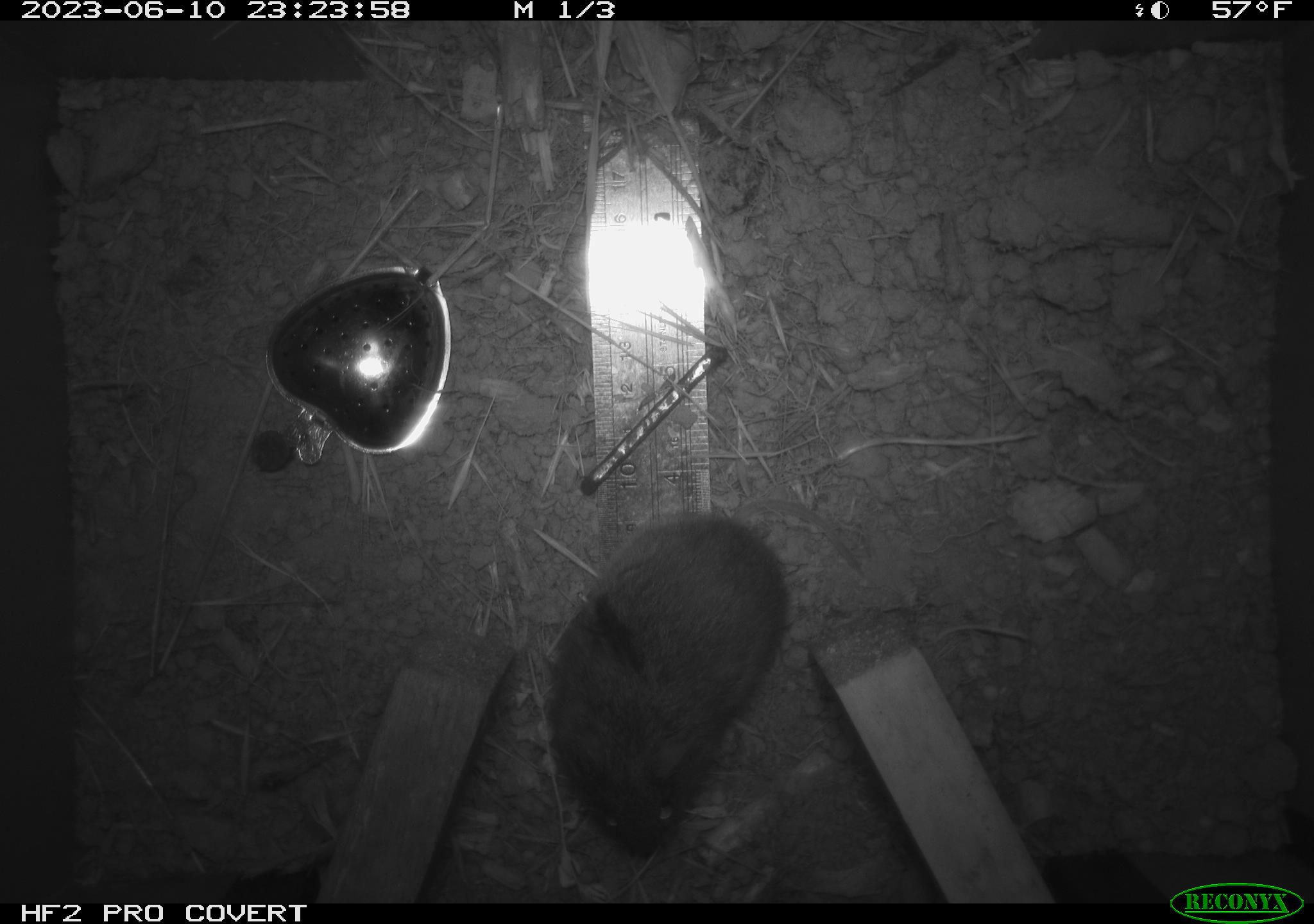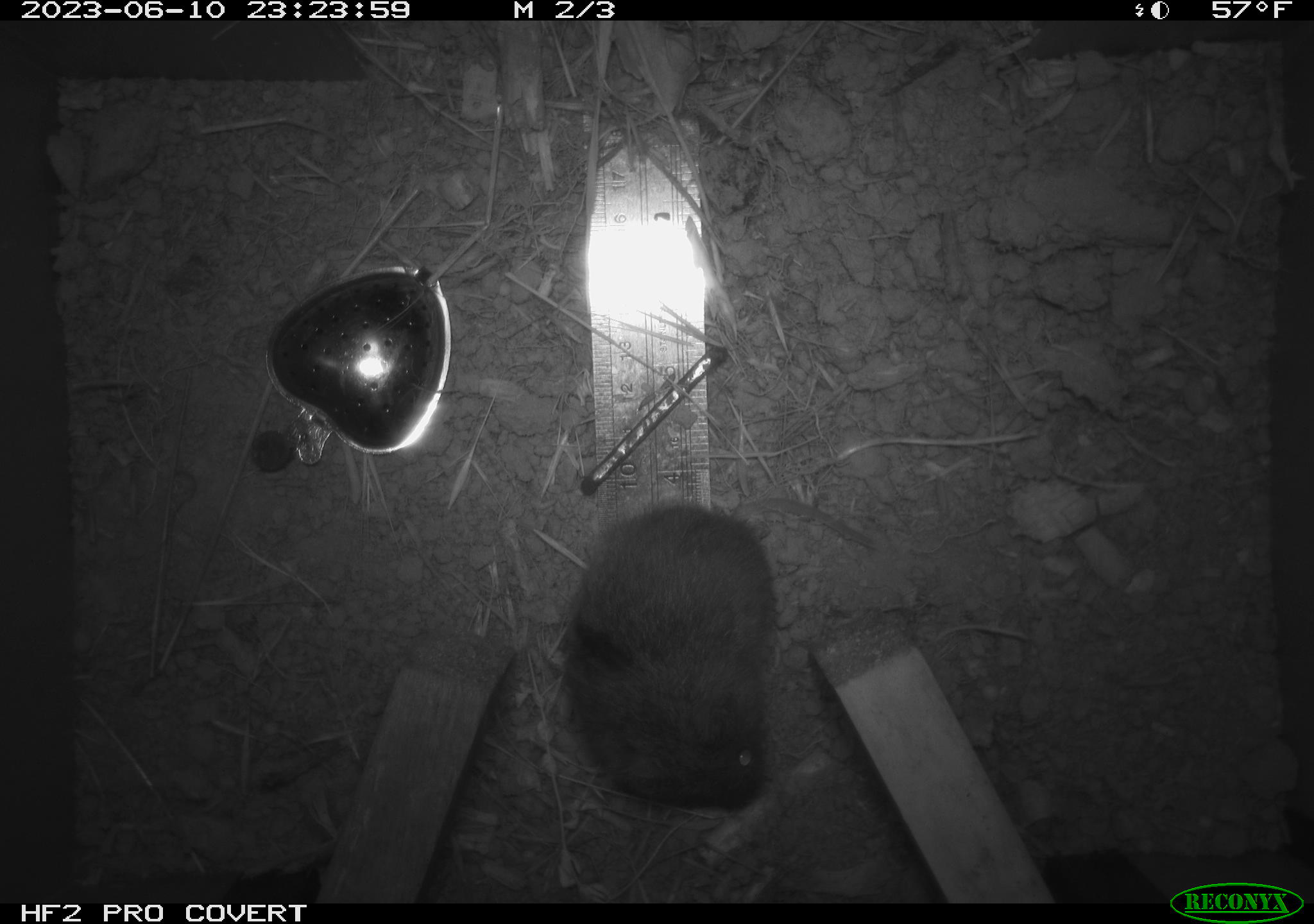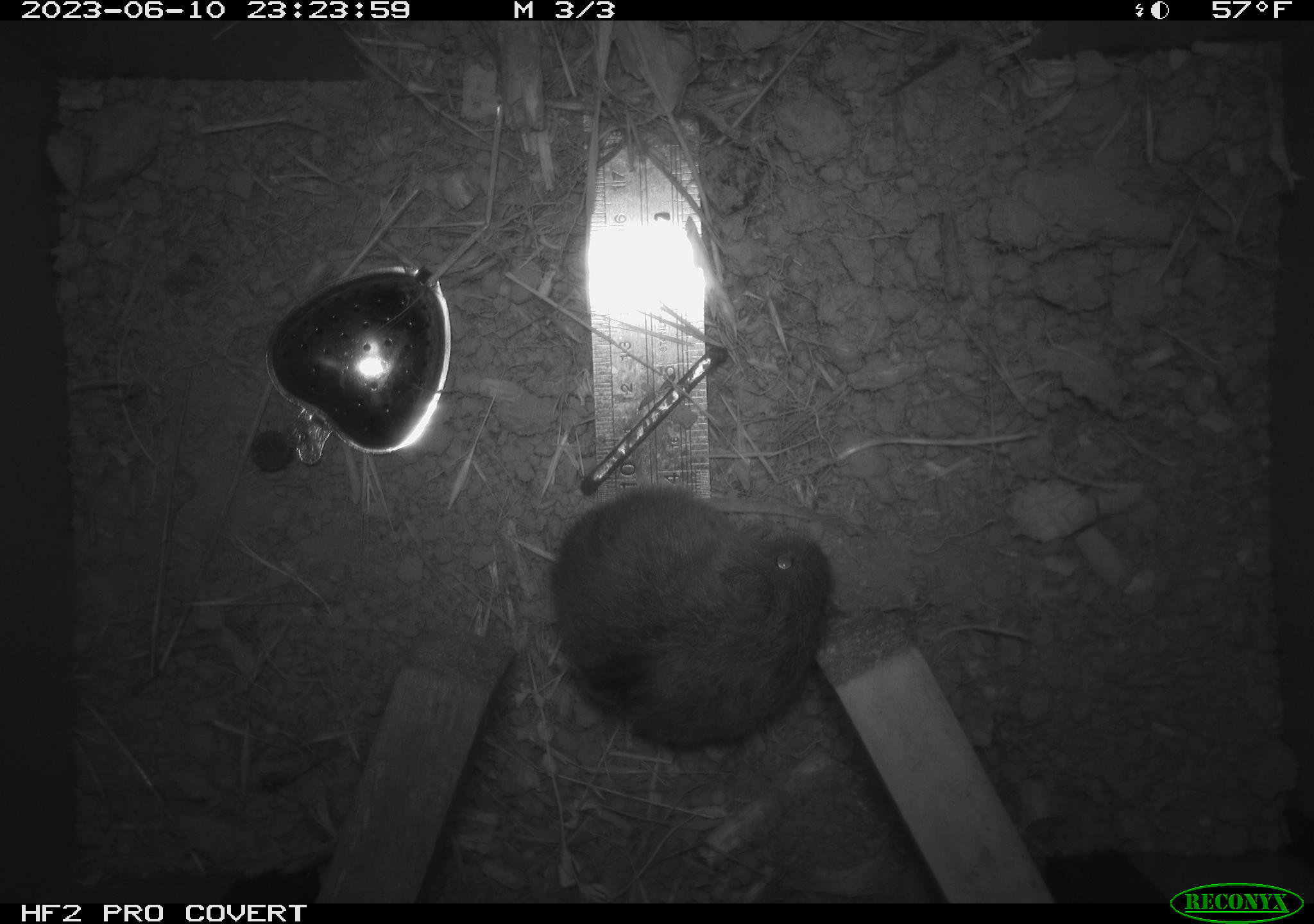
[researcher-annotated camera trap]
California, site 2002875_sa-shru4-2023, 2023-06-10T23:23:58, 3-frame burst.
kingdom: Animalia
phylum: Chordata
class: Mammalia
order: Rodentia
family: Cricetidae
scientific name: Arvicolinae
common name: voles, lemmings, and muskrats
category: arvicolinae subfamily